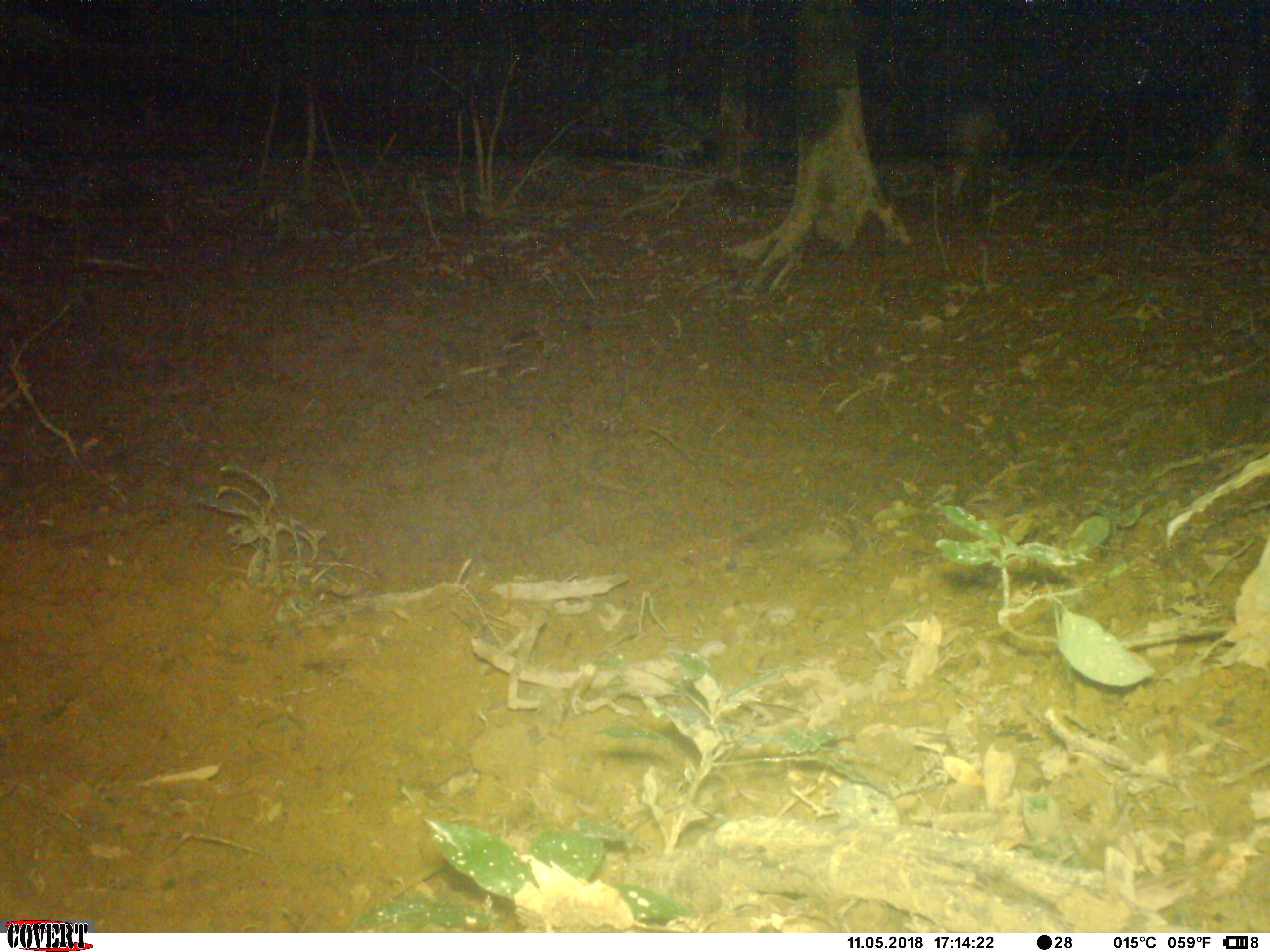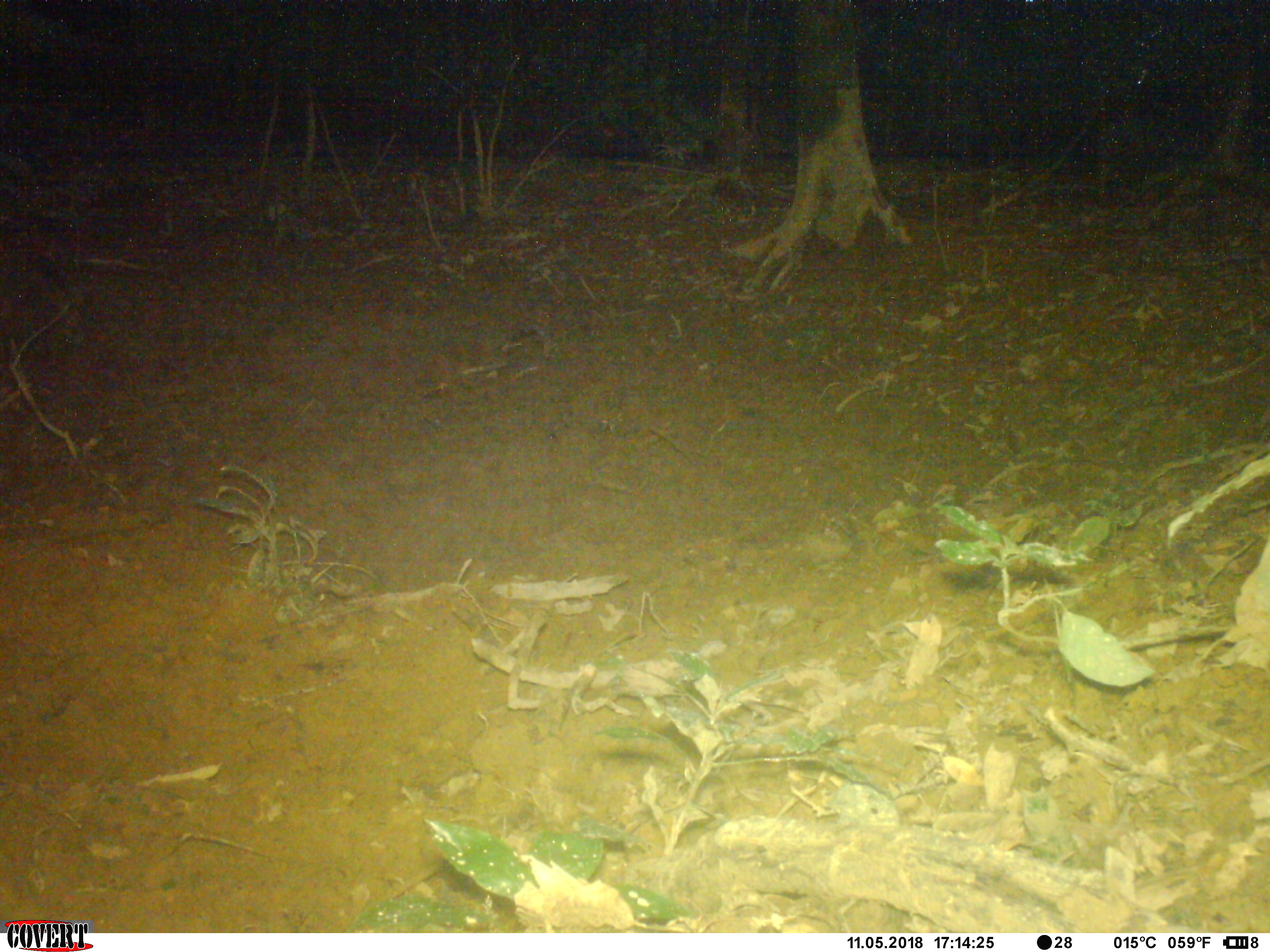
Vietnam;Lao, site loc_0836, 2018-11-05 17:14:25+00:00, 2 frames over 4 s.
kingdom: Animalia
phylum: Chordata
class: Mammalia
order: Artiodactyla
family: Suidae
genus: Sus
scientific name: Sus scrofa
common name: eurasian wild pig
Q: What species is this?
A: Eurasian wild pig (Sus scrofa).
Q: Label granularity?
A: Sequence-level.